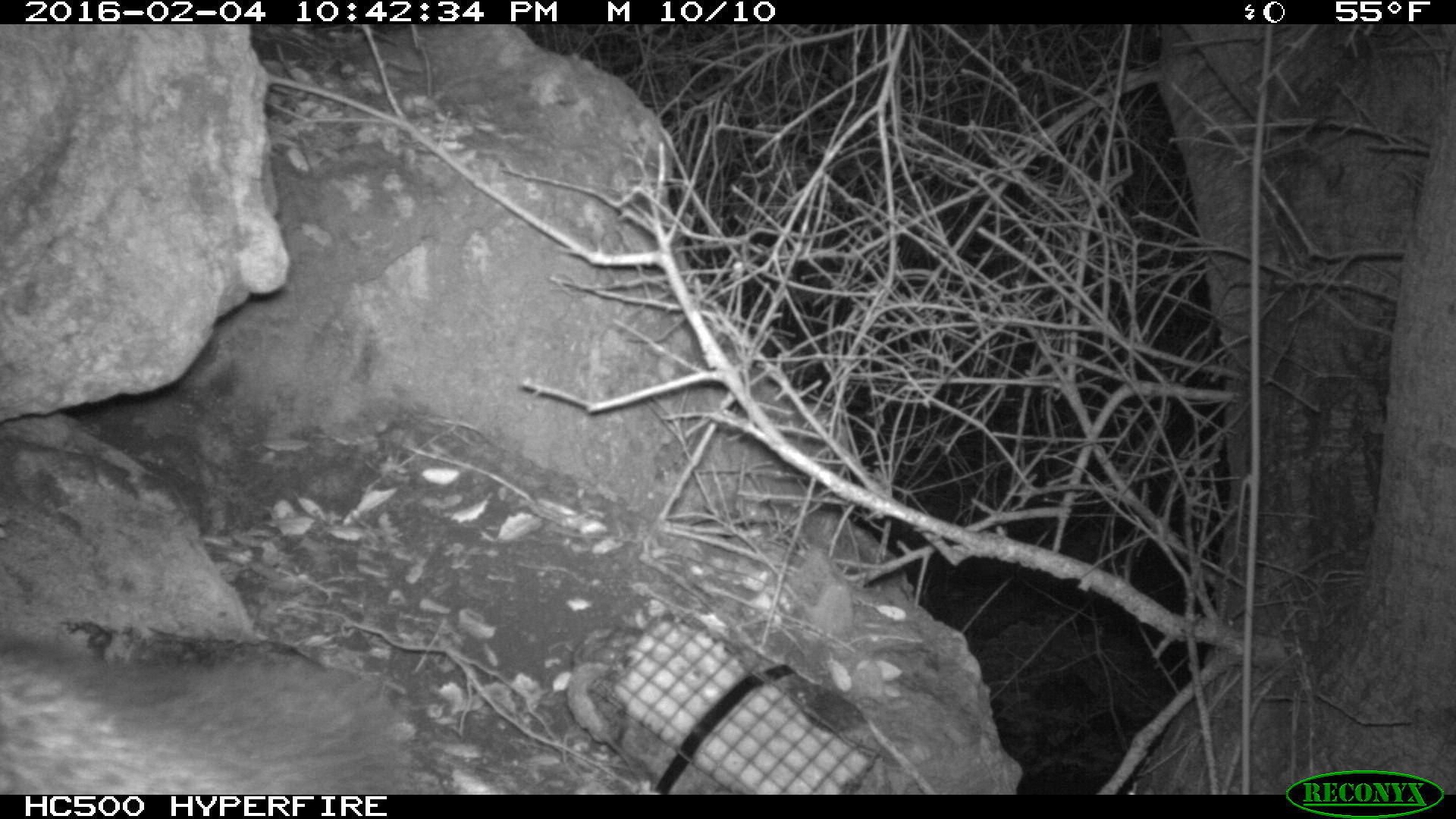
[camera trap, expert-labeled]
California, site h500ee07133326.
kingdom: Animalia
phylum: Chordata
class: Mammalia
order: Carnivora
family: Canidae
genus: Urocyon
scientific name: Urocyon littoralis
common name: island fox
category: fox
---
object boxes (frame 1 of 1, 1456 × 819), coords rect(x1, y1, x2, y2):
fox: rect(0, 620, 421, 795)